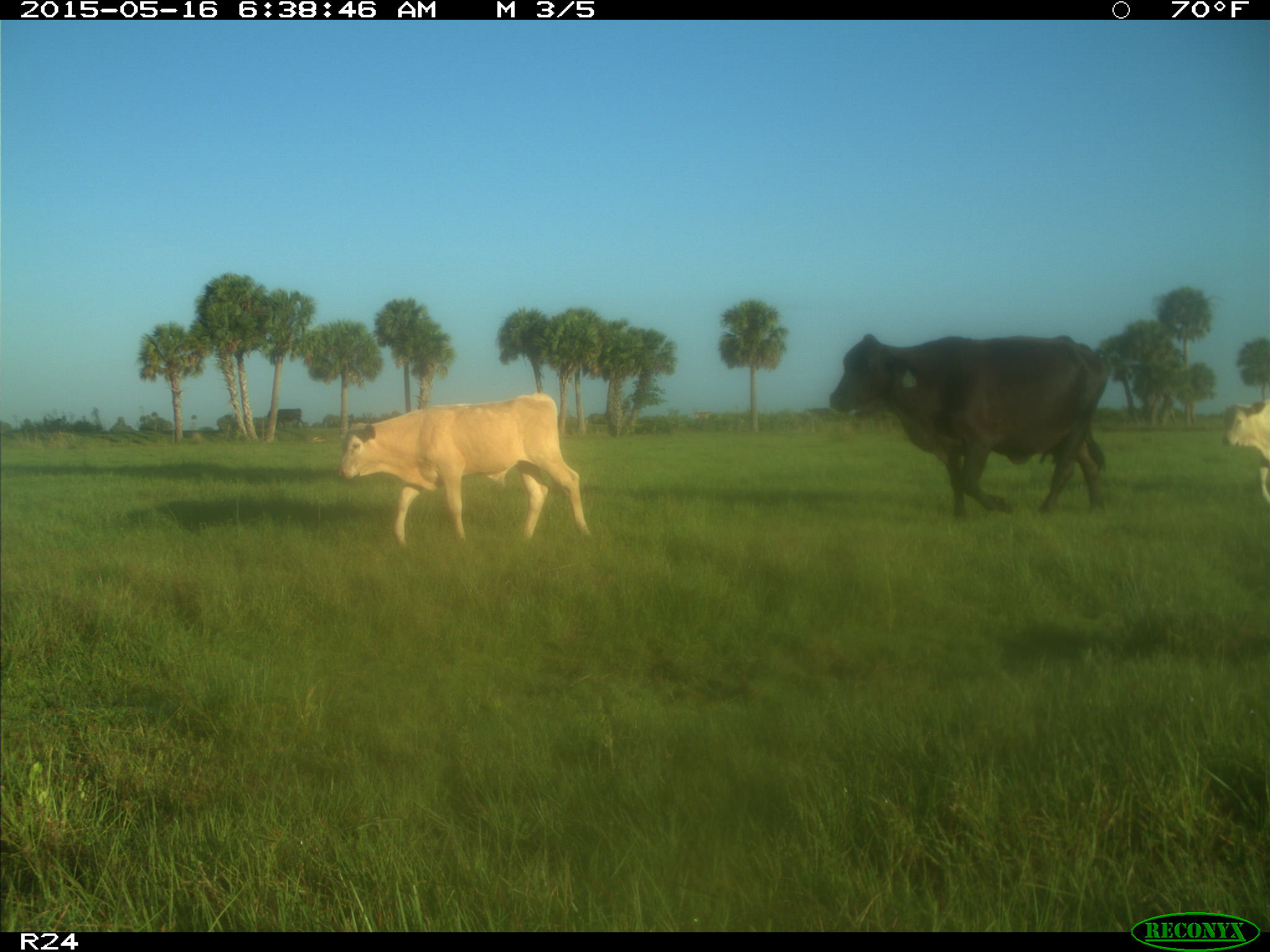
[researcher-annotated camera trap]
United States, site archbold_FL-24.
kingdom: Animalia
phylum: Chordata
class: Mammalia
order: Artiodactyla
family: Bovidae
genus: Bos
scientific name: Bos taurus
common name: domestic cow